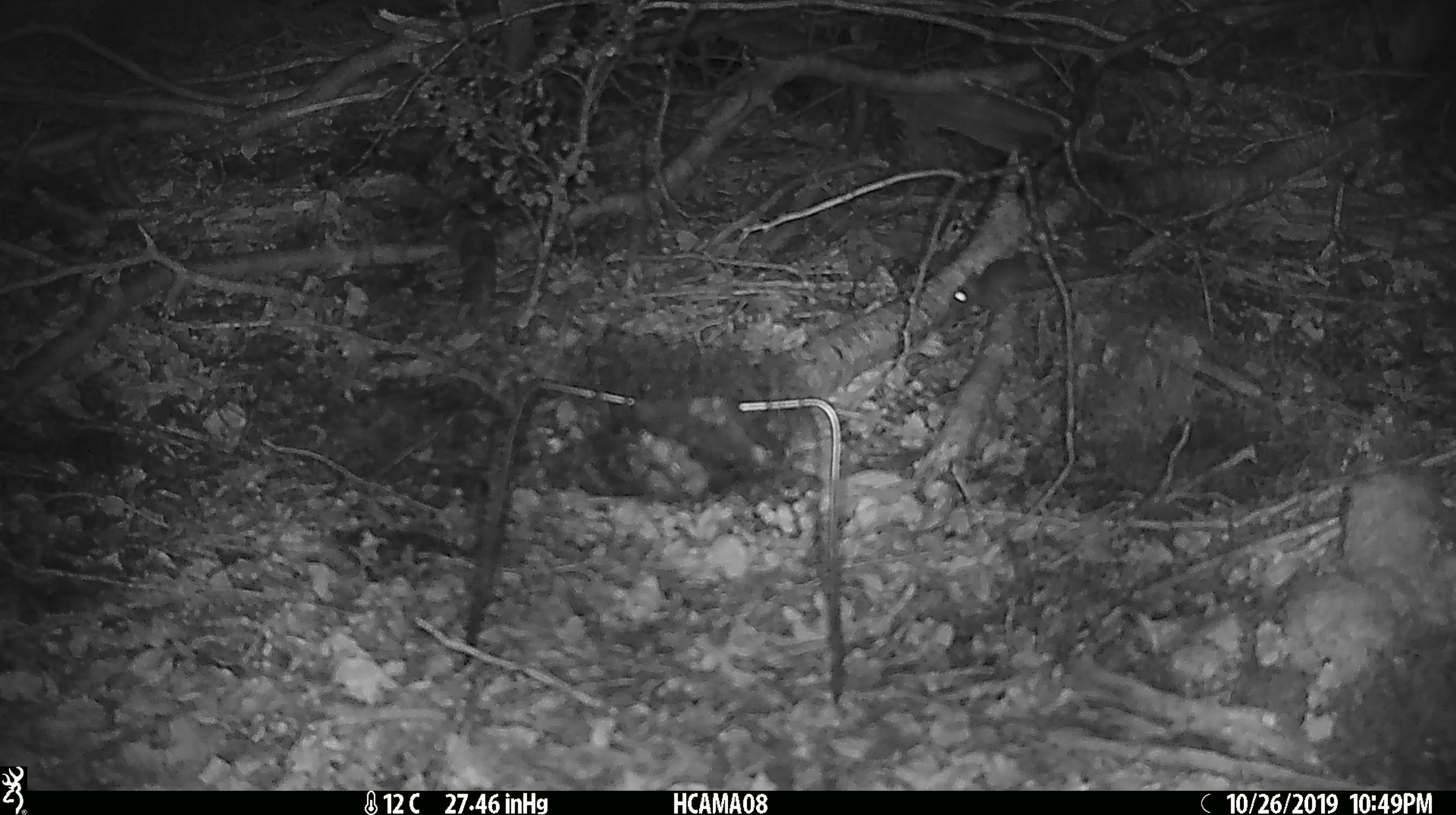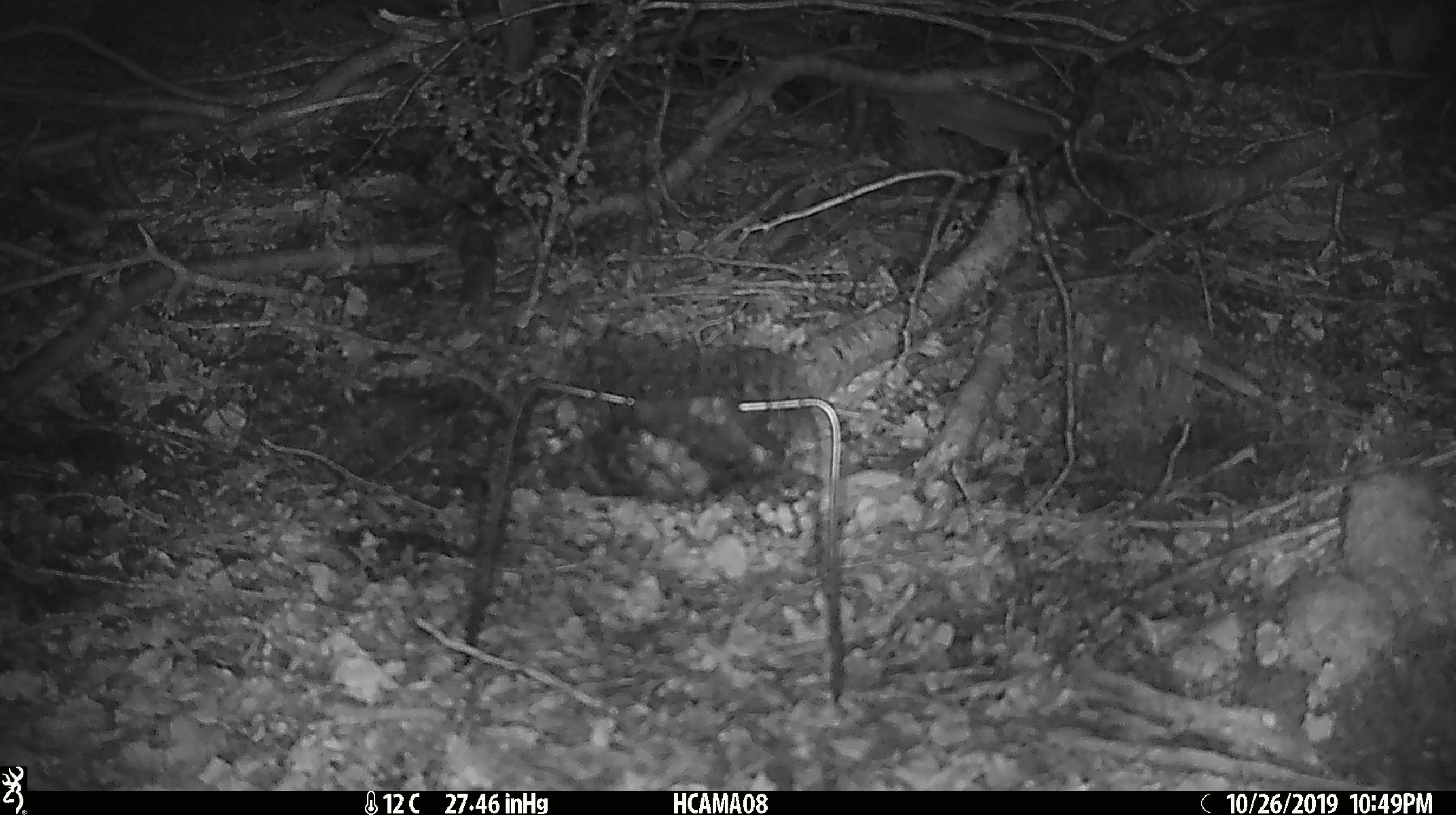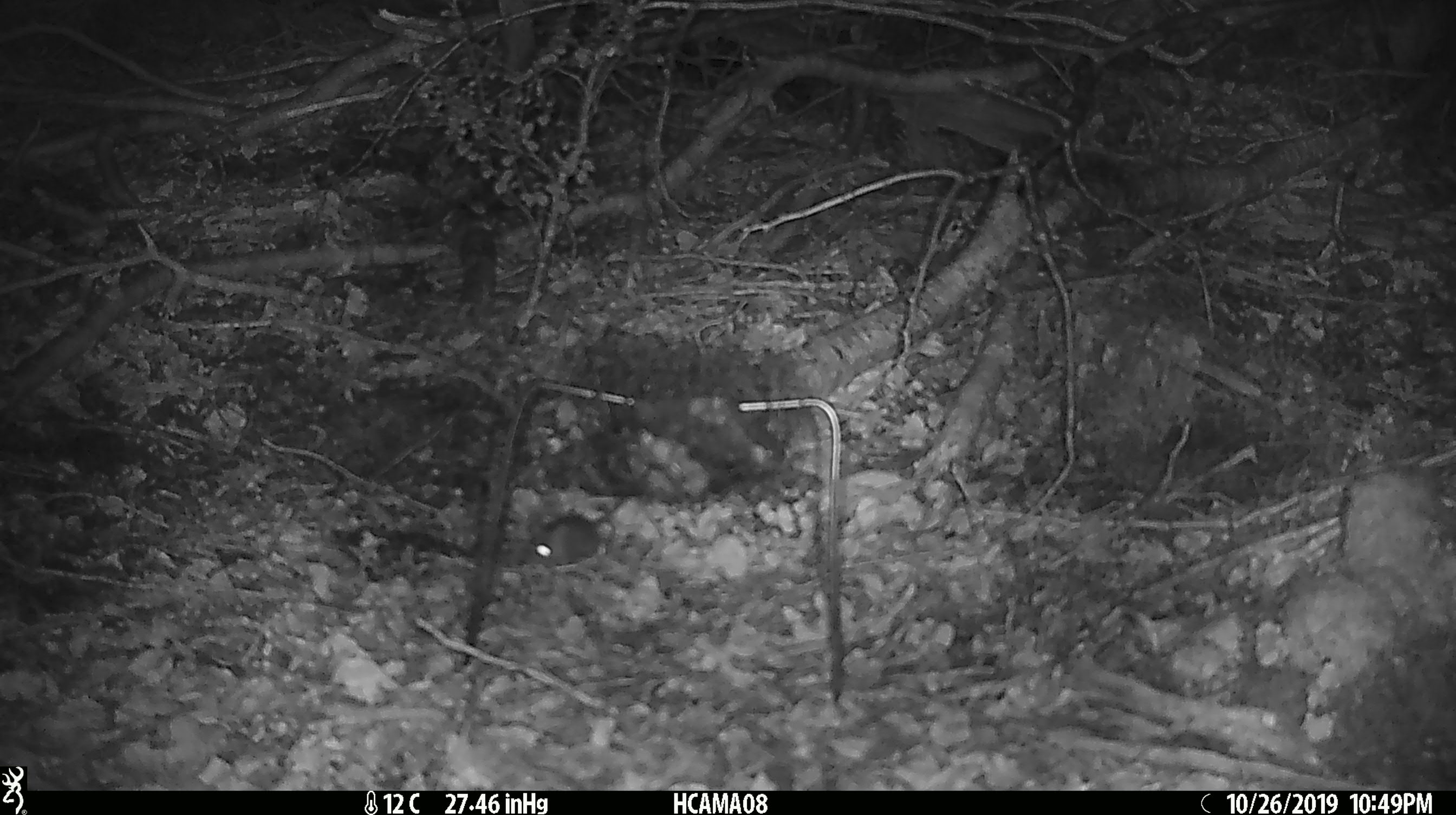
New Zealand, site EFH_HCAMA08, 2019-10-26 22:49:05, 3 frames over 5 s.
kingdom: Animalia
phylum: Chordata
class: Mammalia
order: Rodentia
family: Muridae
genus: Mus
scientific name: Mus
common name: mouse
Mouse (Mus).